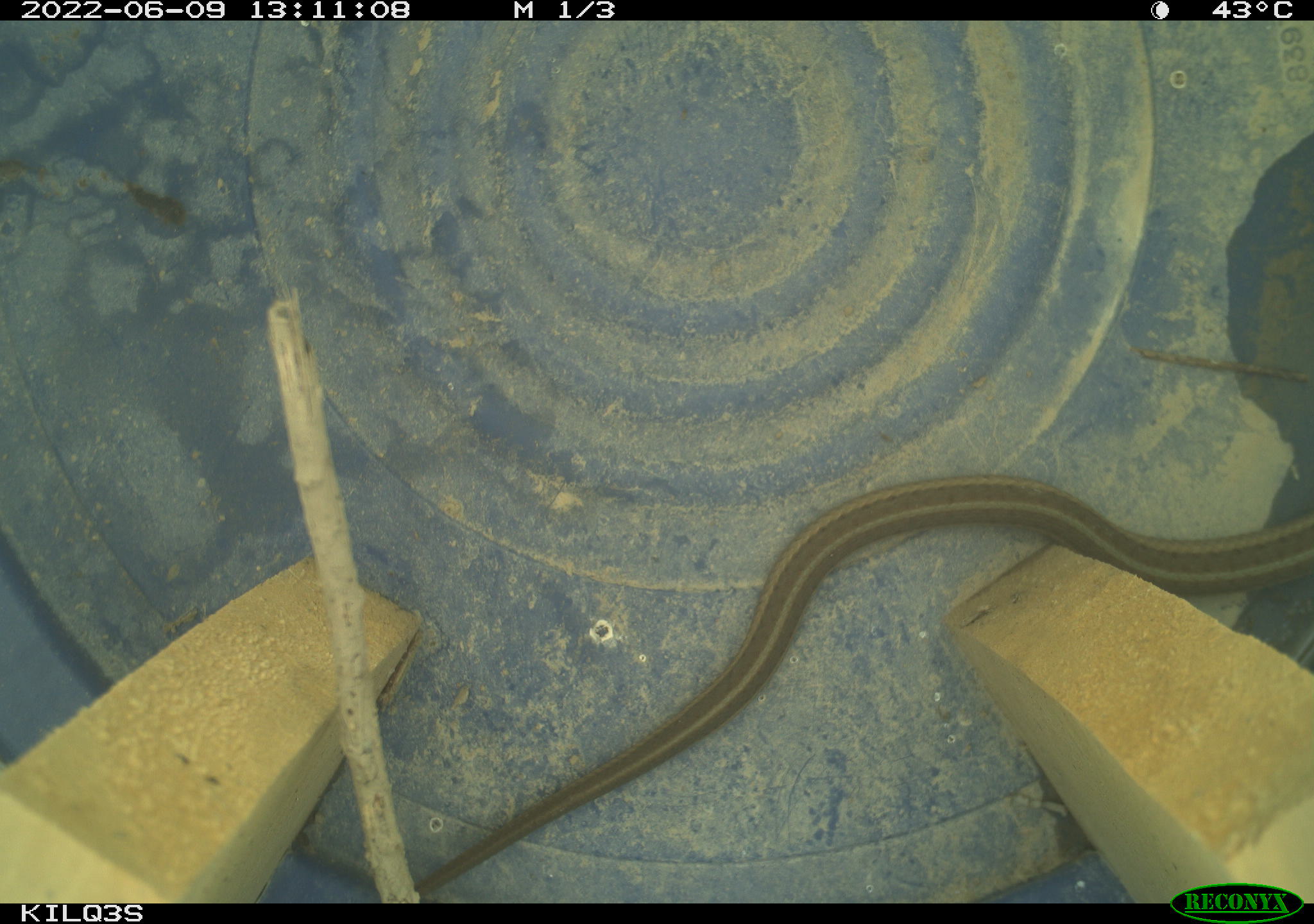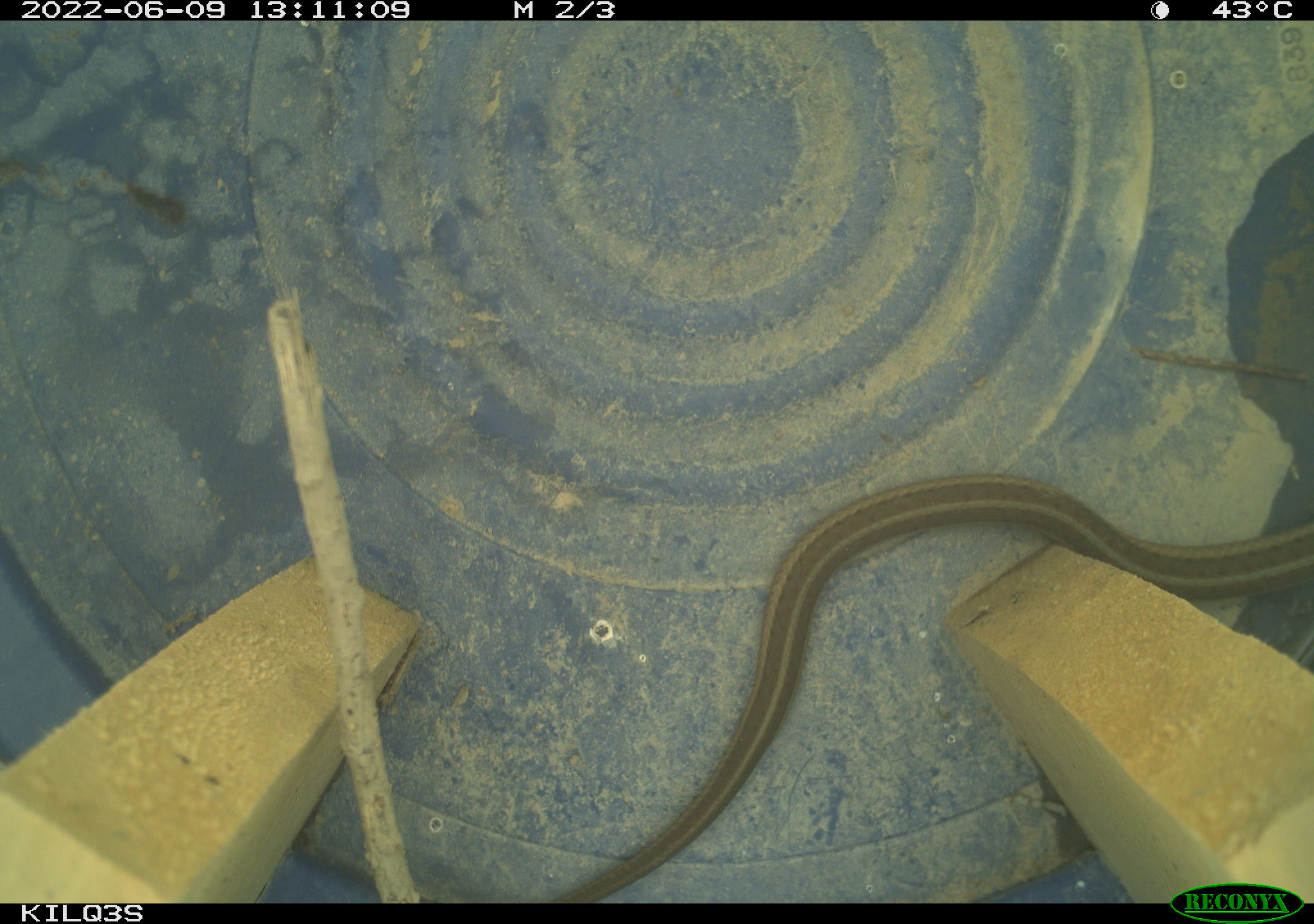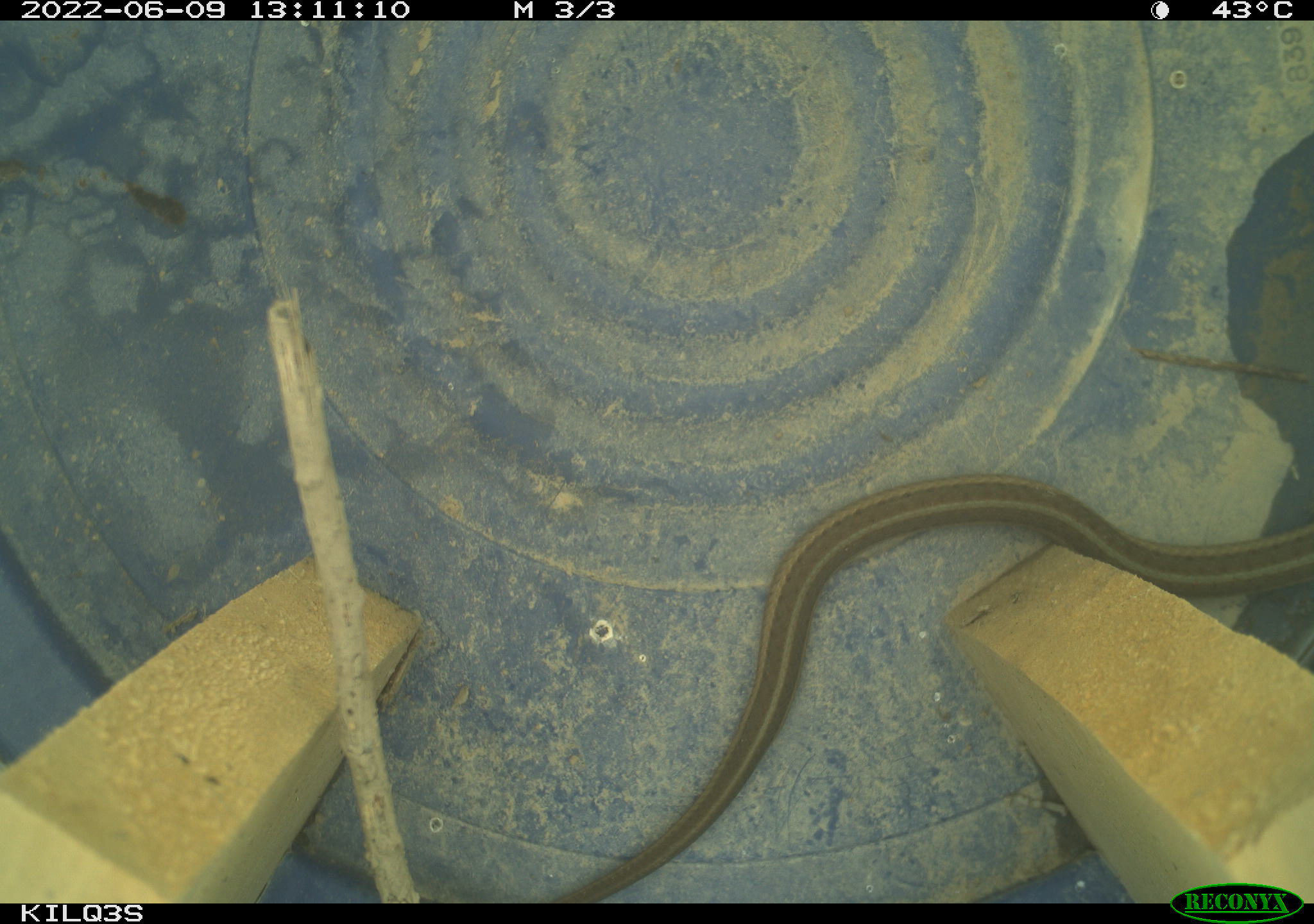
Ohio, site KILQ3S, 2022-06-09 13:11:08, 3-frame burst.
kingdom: Animalia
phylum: Chordata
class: Reptilia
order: Squamata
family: Colubridae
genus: Thamnophis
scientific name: Thamnophis sirtalis sirtalis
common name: eastern gartersnake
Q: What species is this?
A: Eastern gartersnake (Thamnophis sirtalis sirtalis).